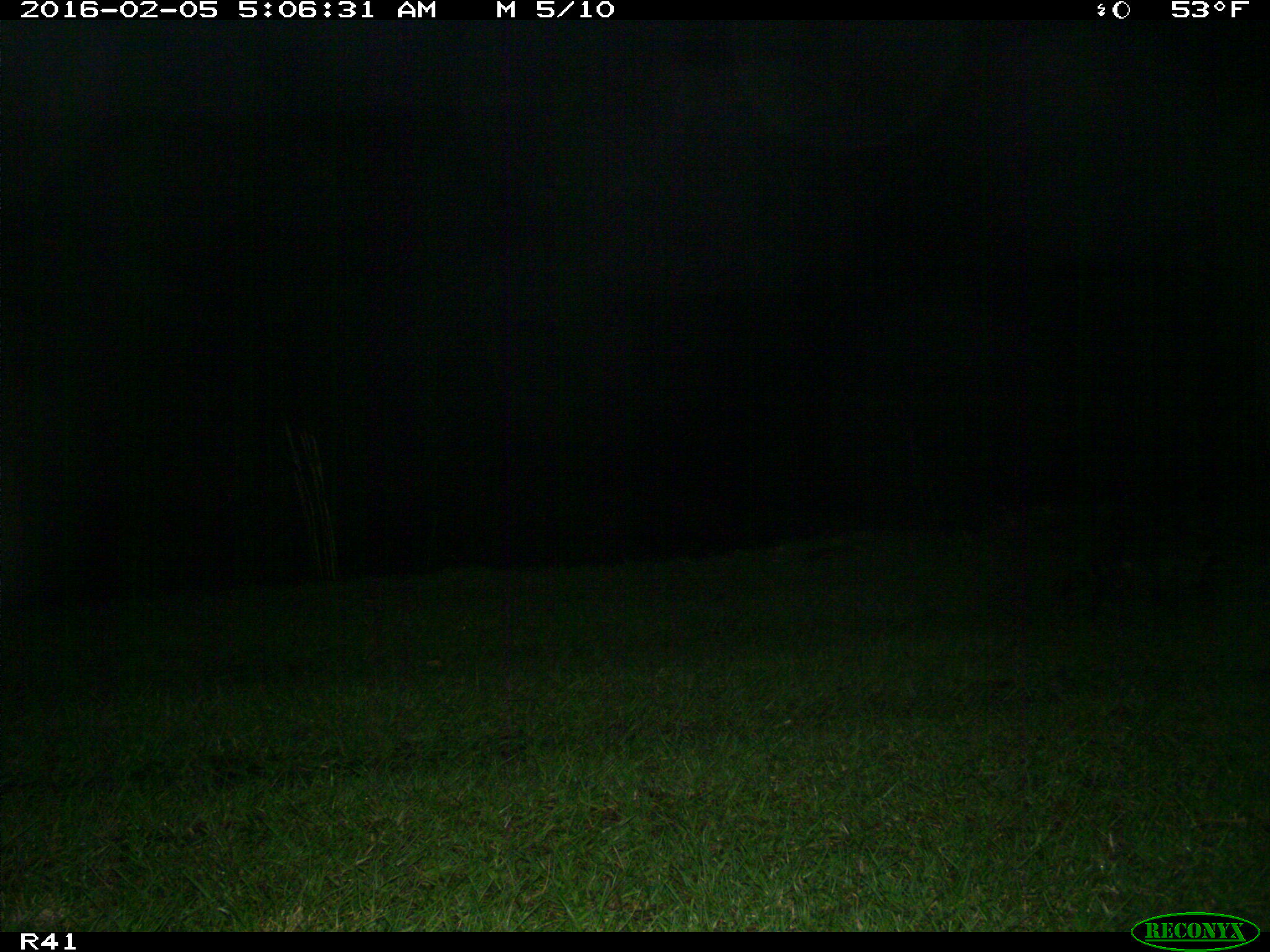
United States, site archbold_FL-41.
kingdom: Animalia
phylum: Chordata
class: Mammalia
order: Carnivora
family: Procyonidae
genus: Procyon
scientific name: Procyon lotor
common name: common raccoon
Procyon lotor (common raccoon).